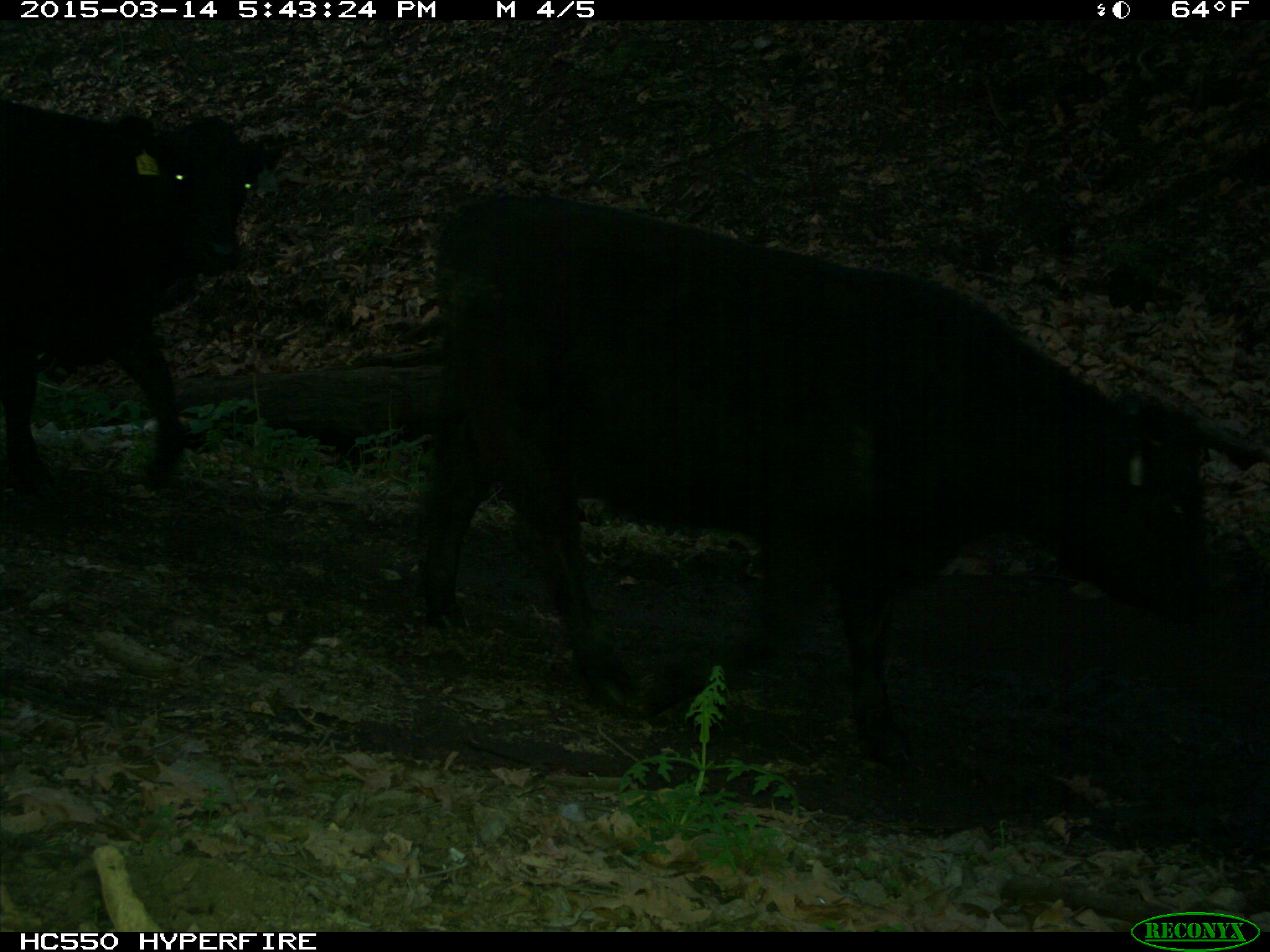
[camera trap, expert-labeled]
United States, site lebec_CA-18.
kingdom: Animalia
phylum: Chordata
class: Mammalia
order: Artiodactyla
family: Bovidae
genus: Bos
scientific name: Bos taurus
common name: domestic cow